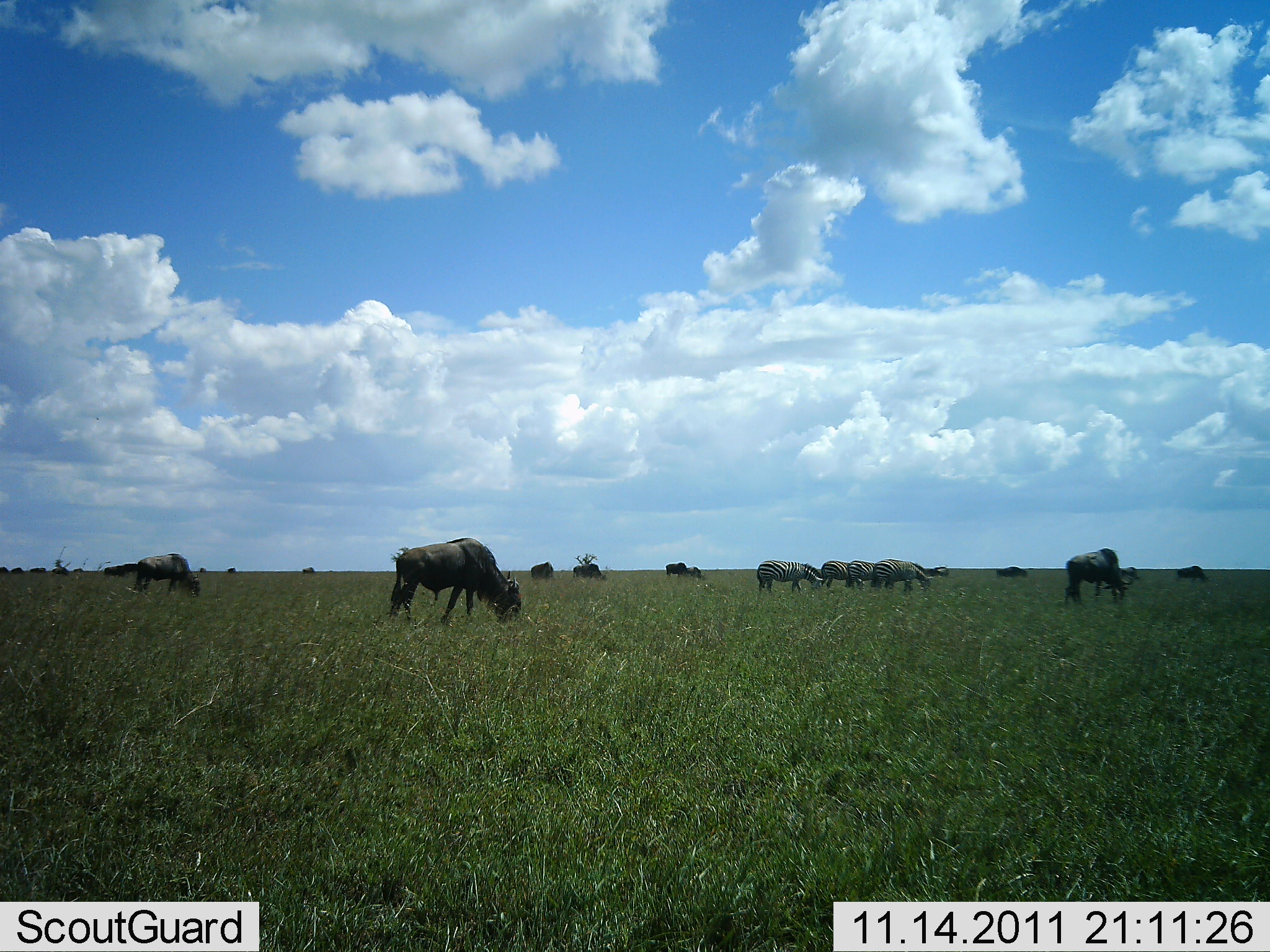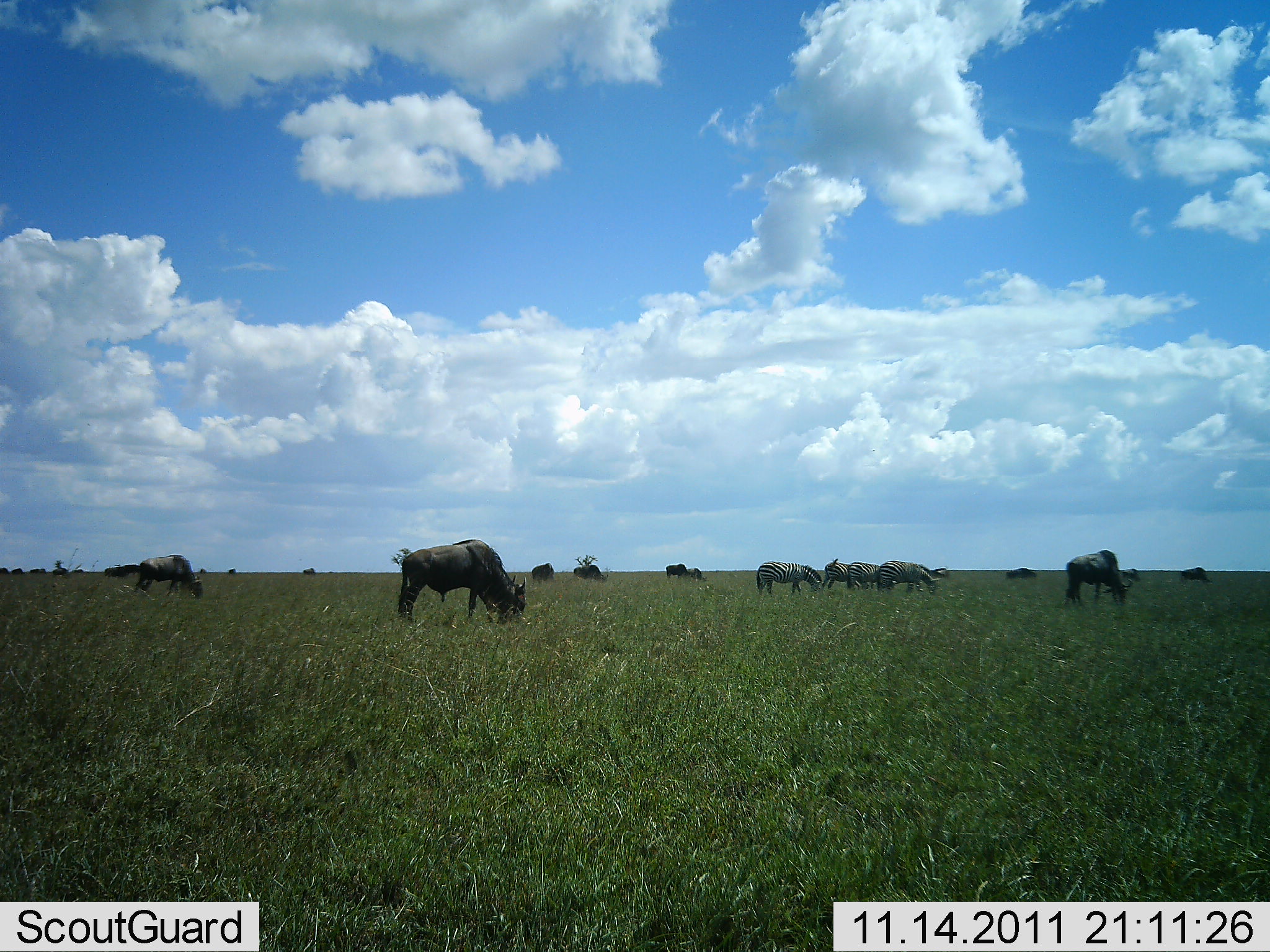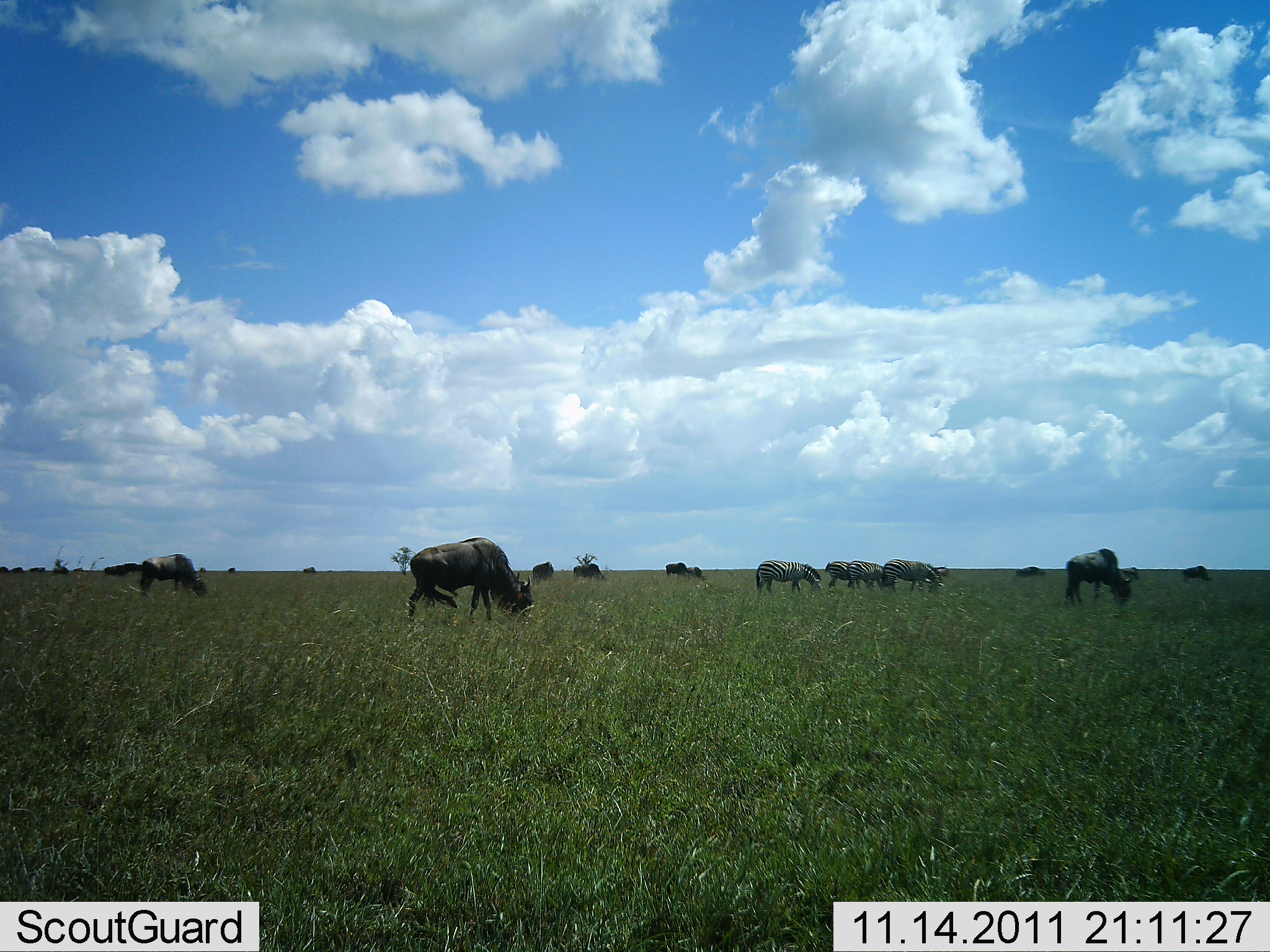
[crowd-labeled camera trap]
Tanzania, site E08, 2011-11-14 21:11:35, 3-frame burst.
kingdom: Animalia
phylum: Chordata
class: Mammalia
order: Artiodactyla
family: Bovidae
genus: Connochaetes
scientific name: Connochaetes taurinus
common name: blue wildebeest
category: wildebeest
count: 11-50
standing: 17%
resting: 0%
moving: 44%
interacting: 0%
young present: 0%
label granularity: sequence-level